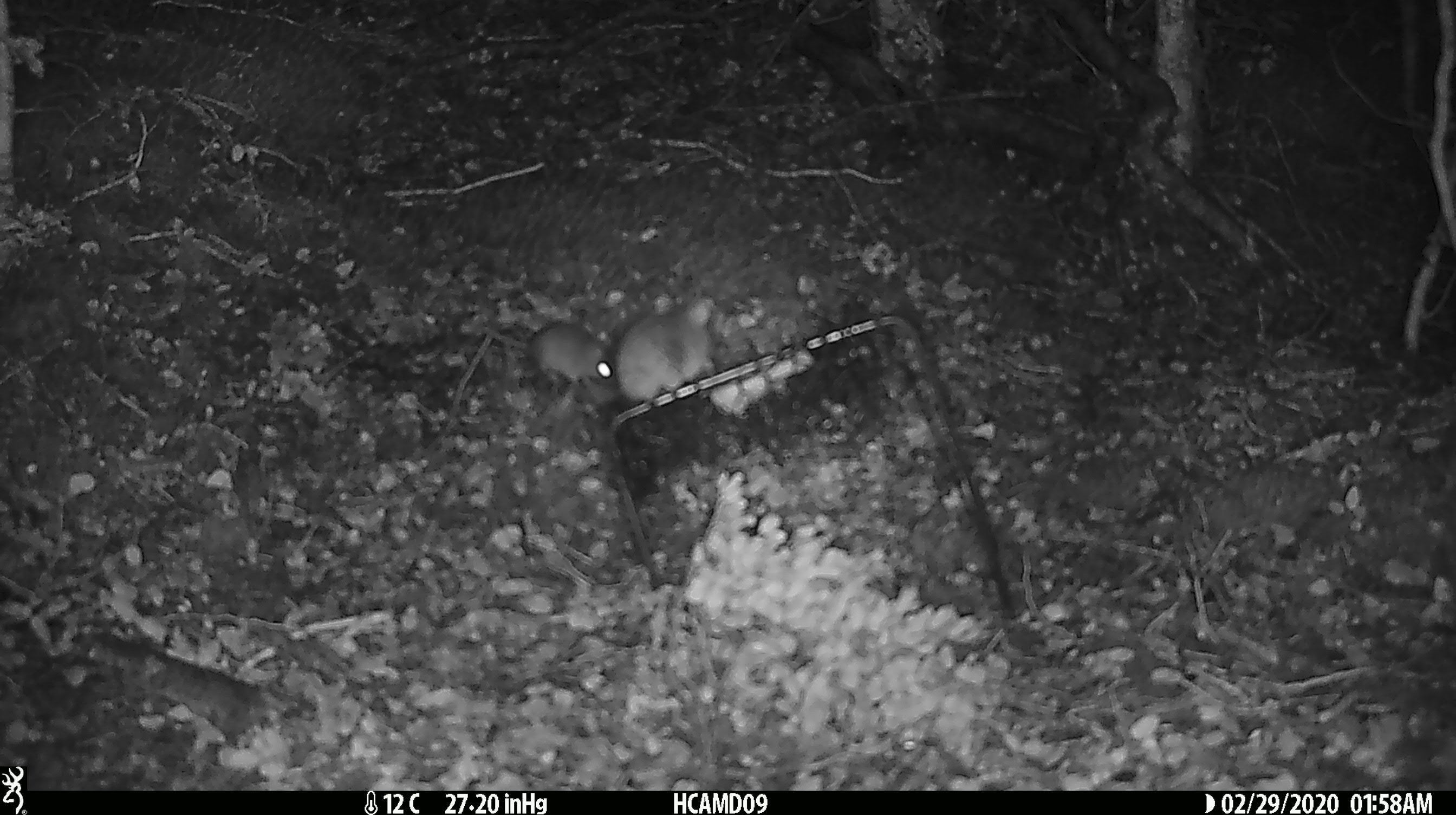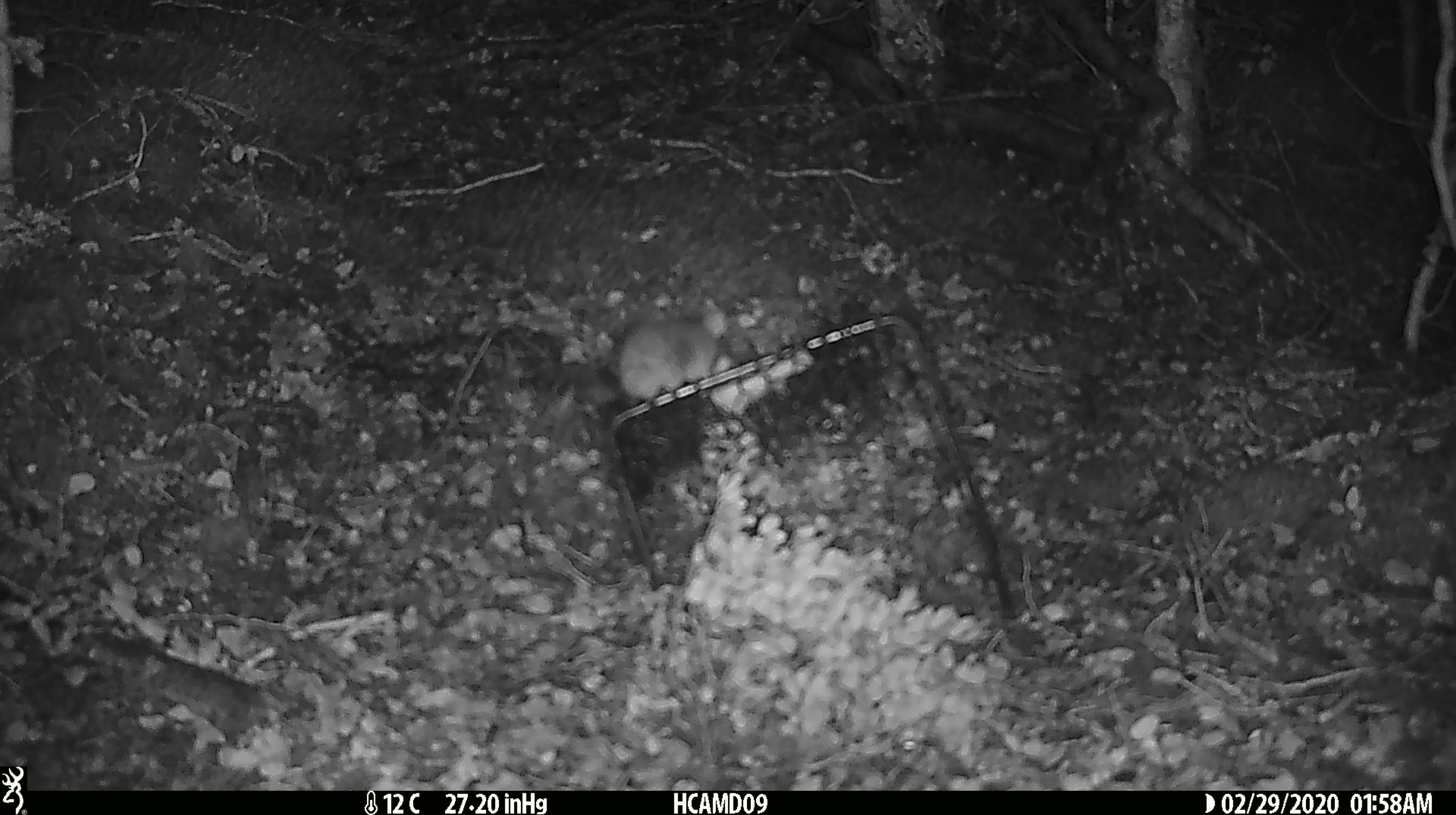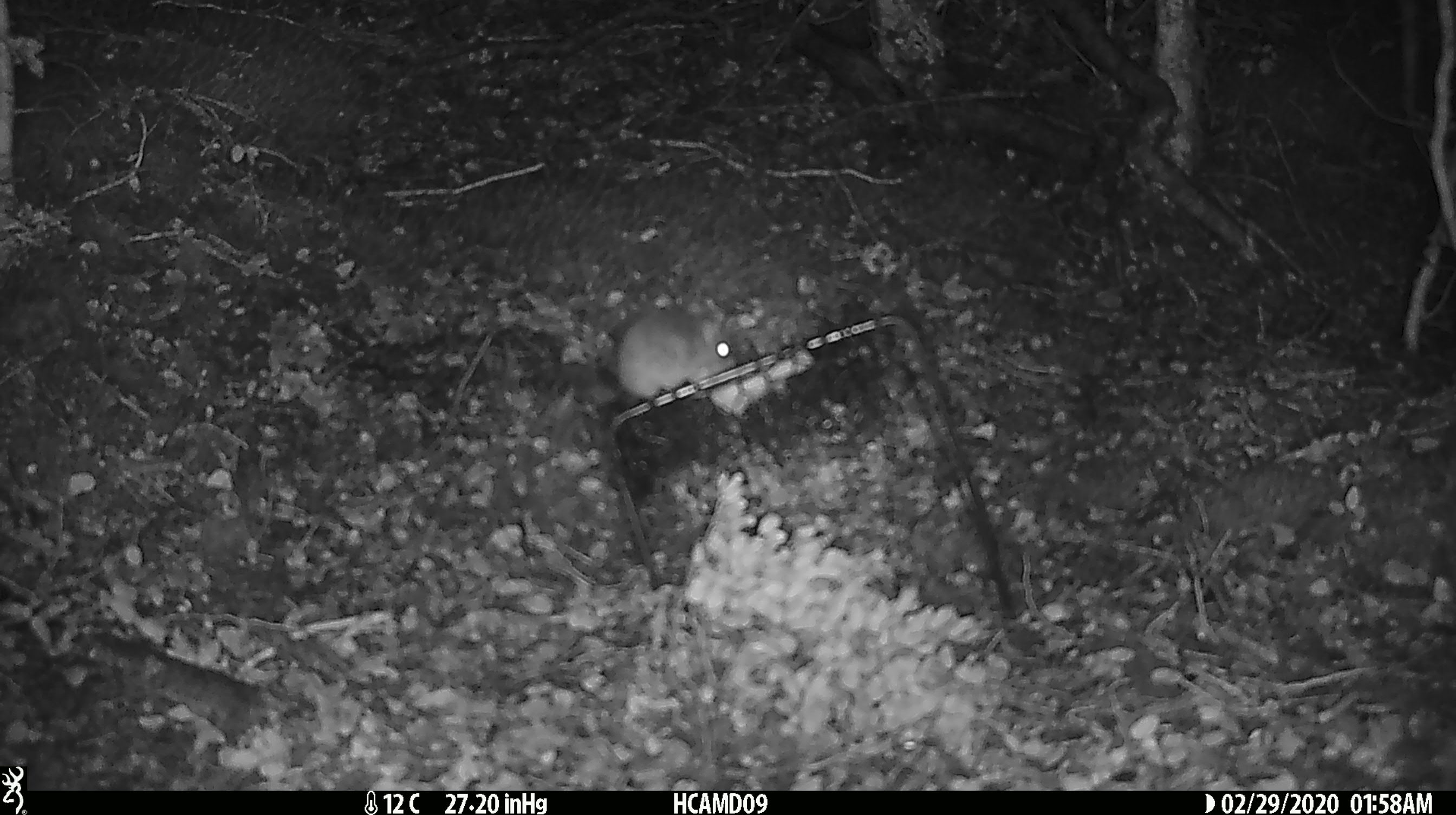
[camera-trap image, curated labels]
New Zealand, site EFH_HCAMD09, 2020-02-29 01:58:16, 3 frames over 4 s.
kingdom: Animalia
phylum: Chordata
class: Mammalia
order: Rodentia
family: Muridae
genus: Mus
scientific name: Mus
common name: mouse